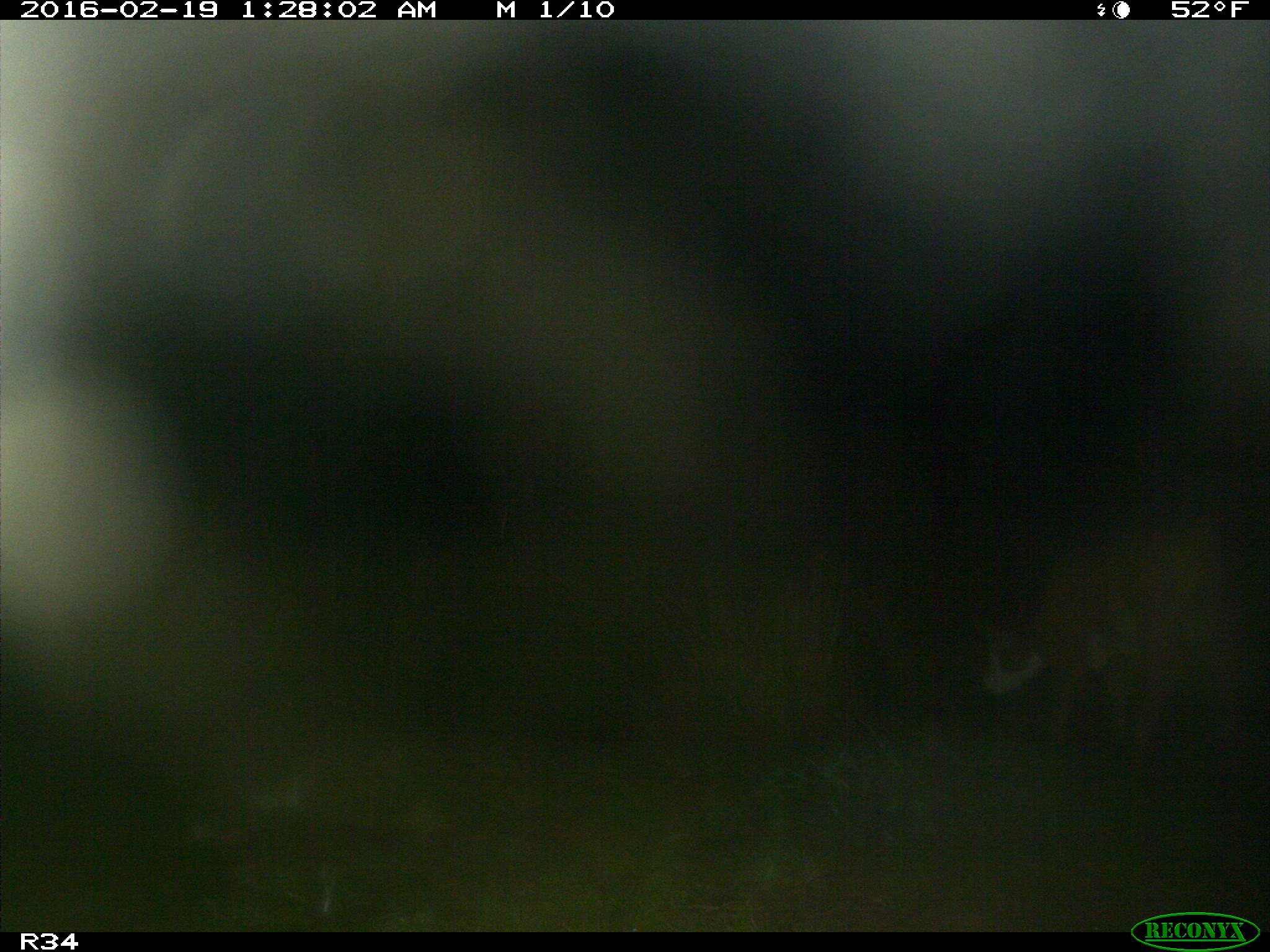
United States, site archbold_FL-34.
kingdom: Animalia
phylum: Chordata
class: Mammalia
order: Artiodactyla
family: Bovidae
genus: Bos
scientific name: Bos taurus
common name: domestic cow